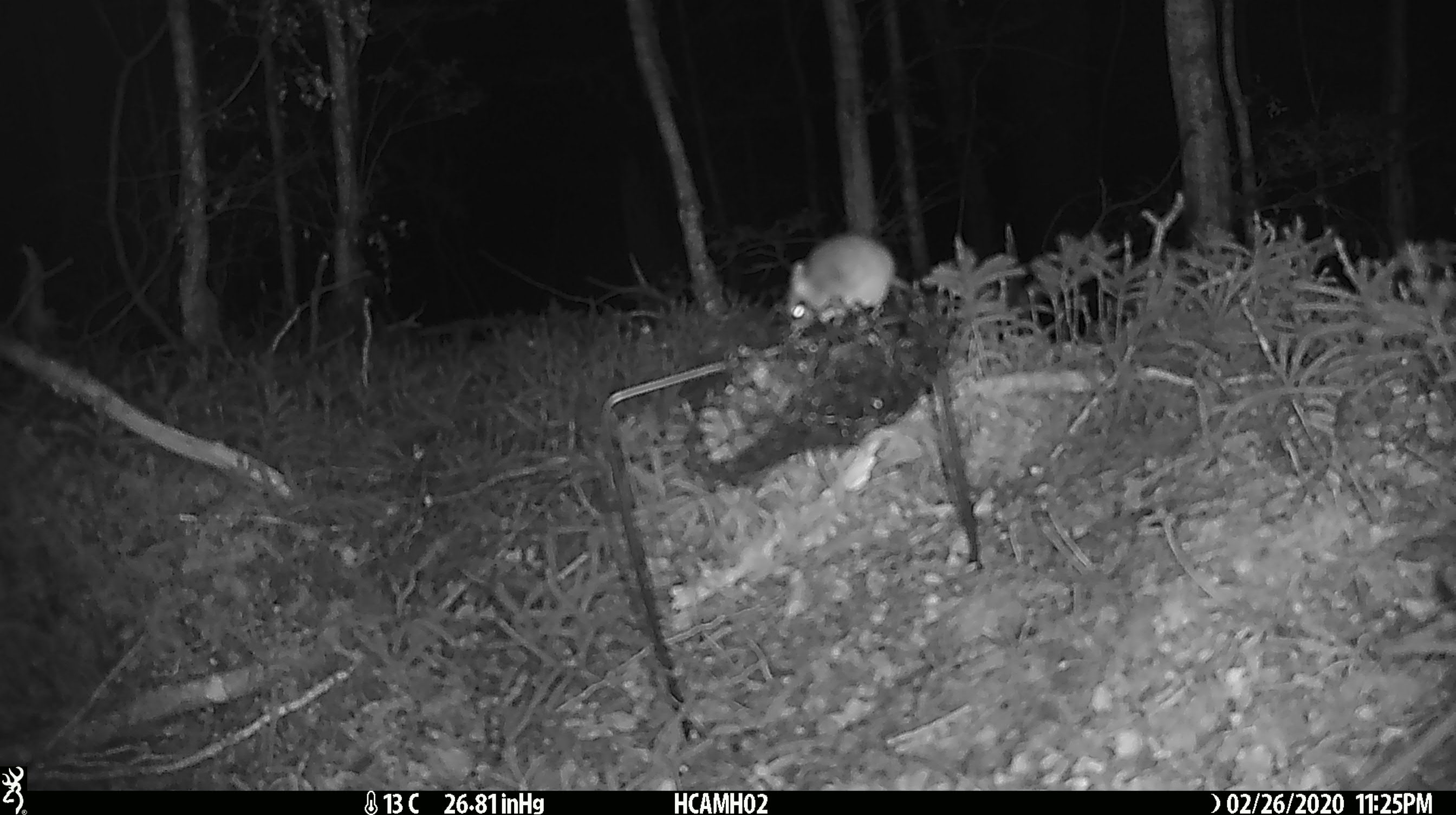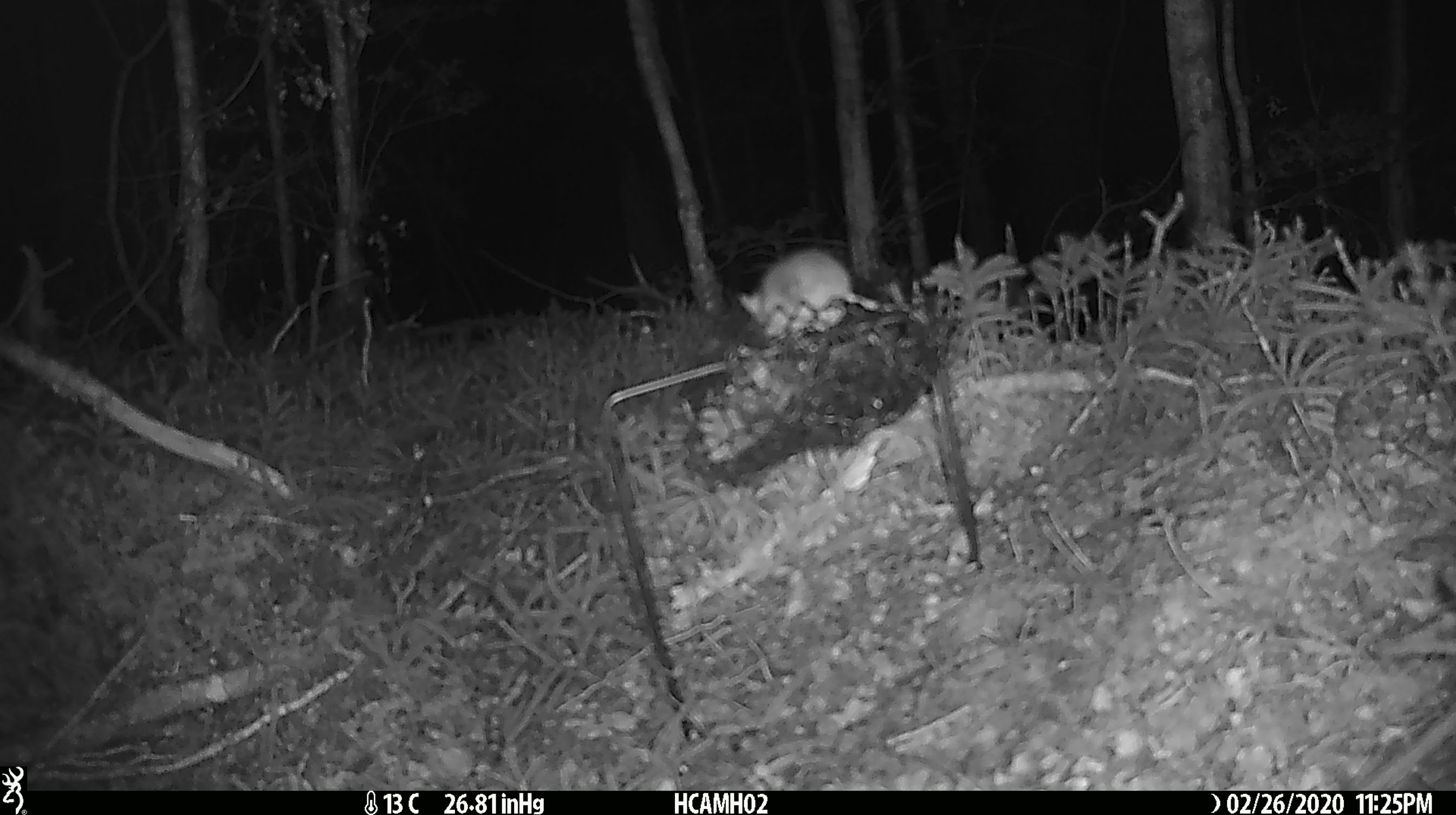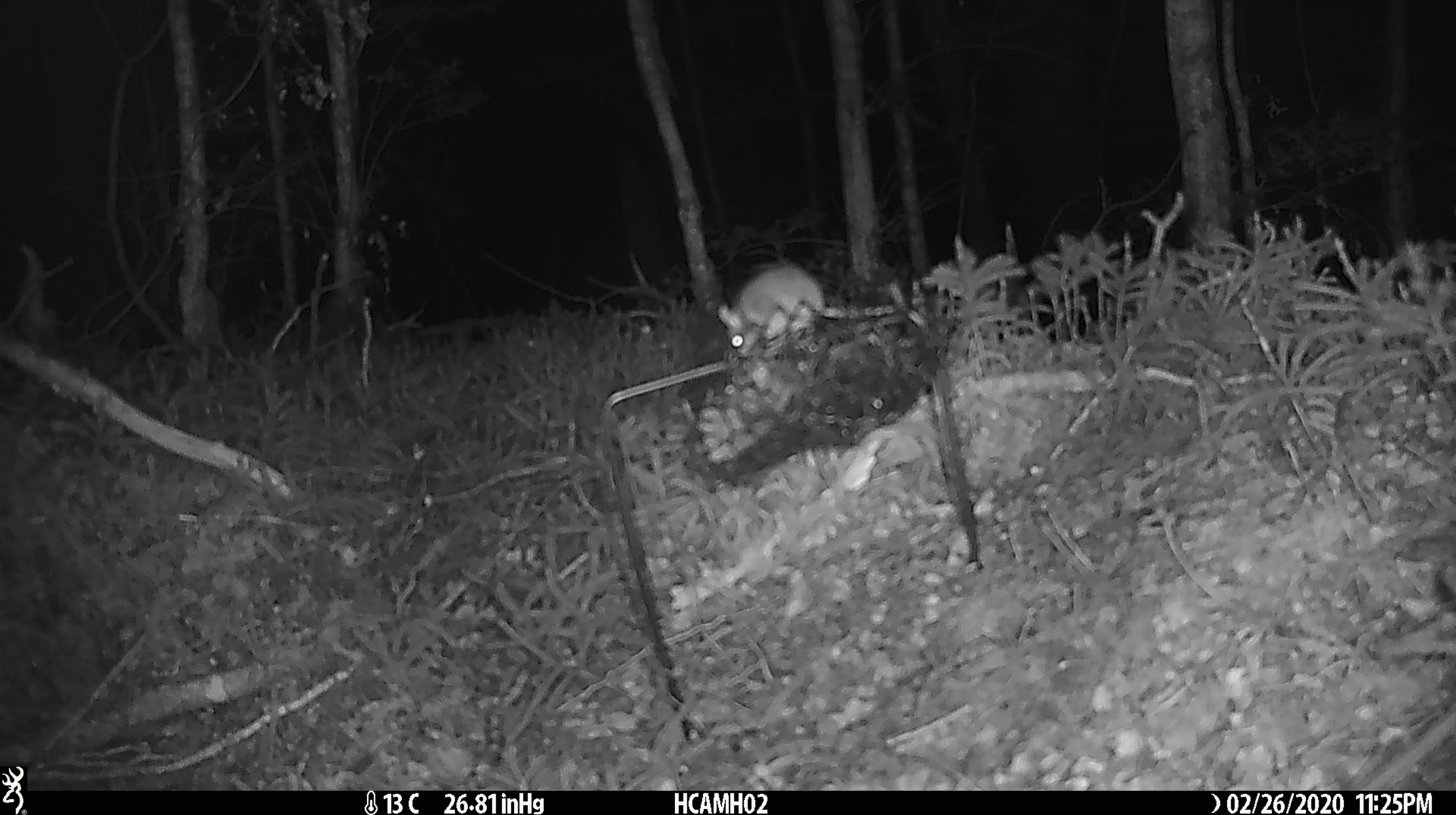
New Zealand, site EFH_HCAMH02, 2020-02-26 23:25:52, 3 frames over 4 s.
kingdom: Animalia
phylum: Chordata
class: Mammalia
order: Rodentia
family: Muridae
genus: Mus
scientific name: Mus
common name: mouse